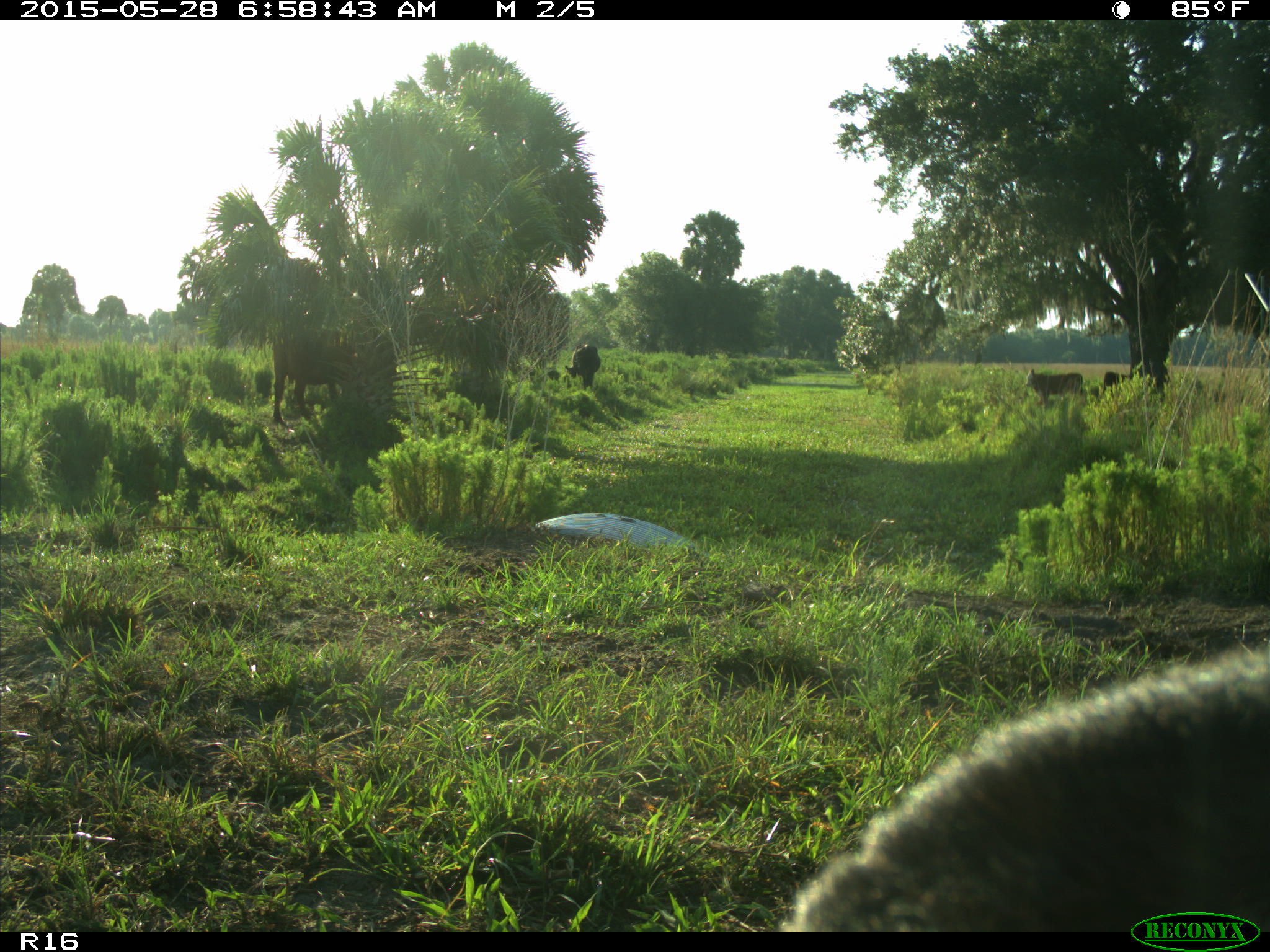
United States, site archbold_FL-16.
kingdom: Animalia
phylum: Chordata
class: Mammalia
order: Artiodactyla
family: Bovidae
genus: Bos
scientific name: Bos taurus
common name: domestic cow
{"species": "Bos taurus (domestic cow)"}